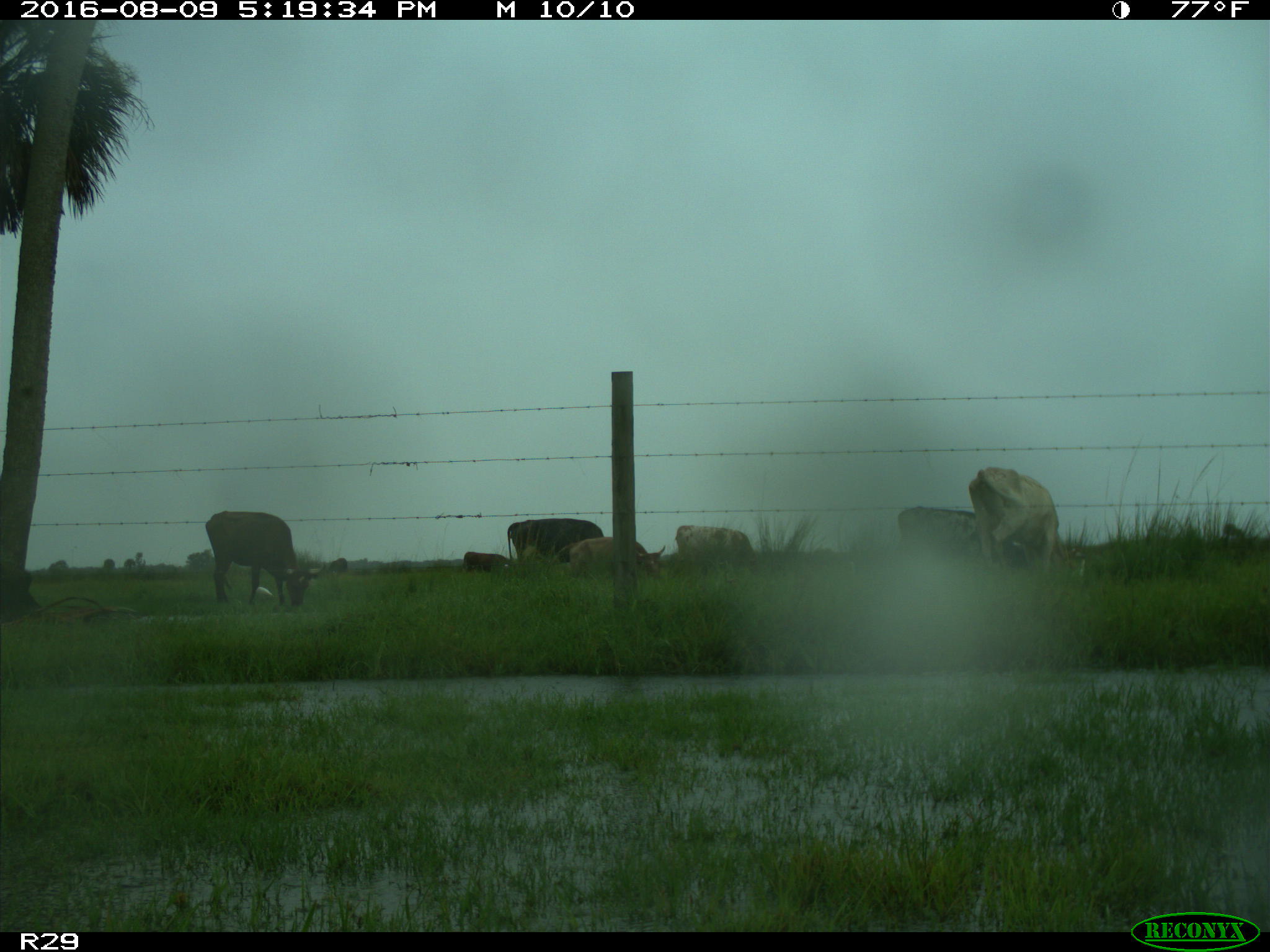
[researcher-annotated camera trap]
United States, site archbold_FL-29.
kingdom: Animalia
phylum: Chordata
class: Mammalia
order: Artiodactyla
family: Bovidae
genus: Bos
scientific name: Bos taurus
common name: domestic cow